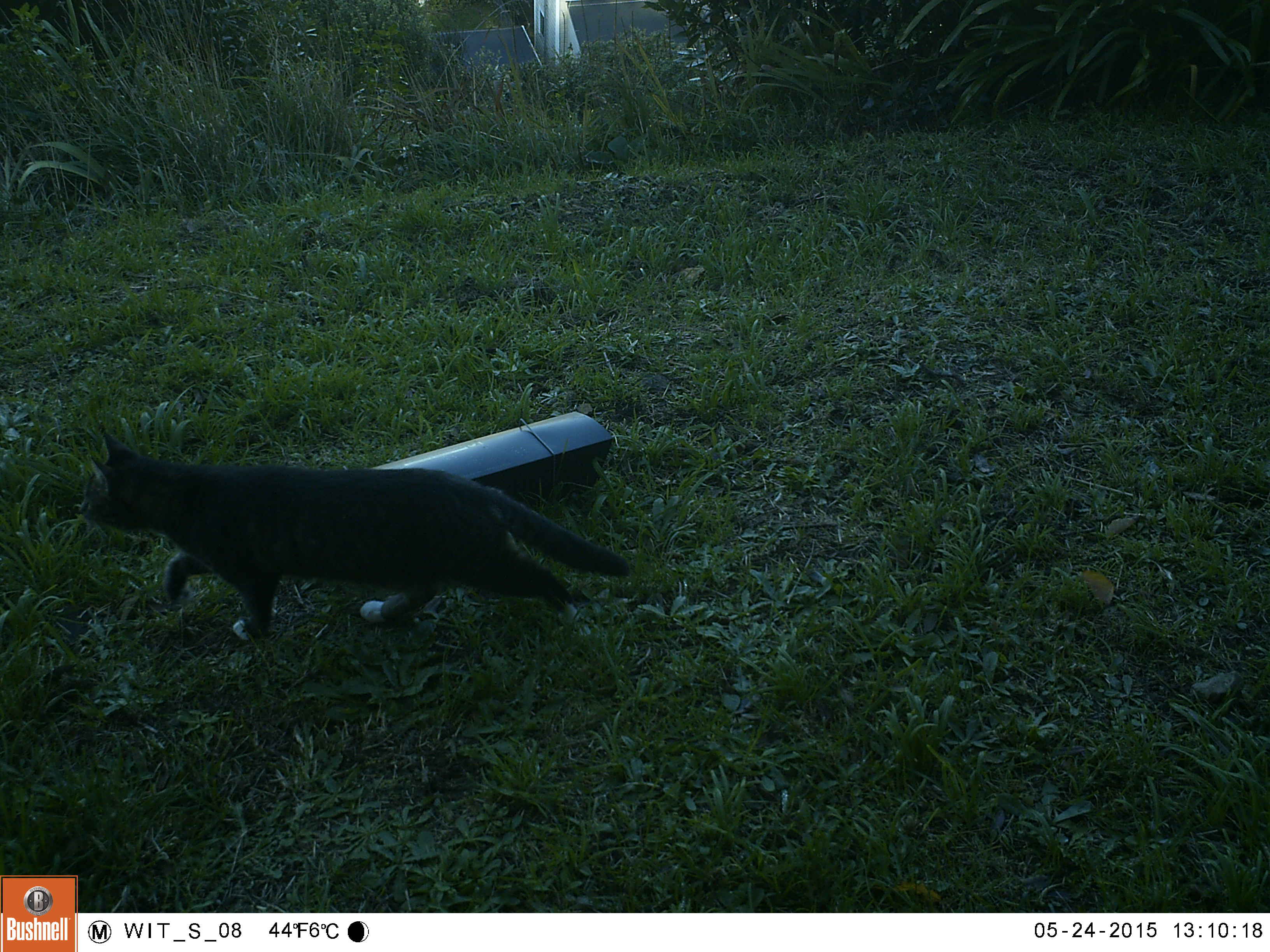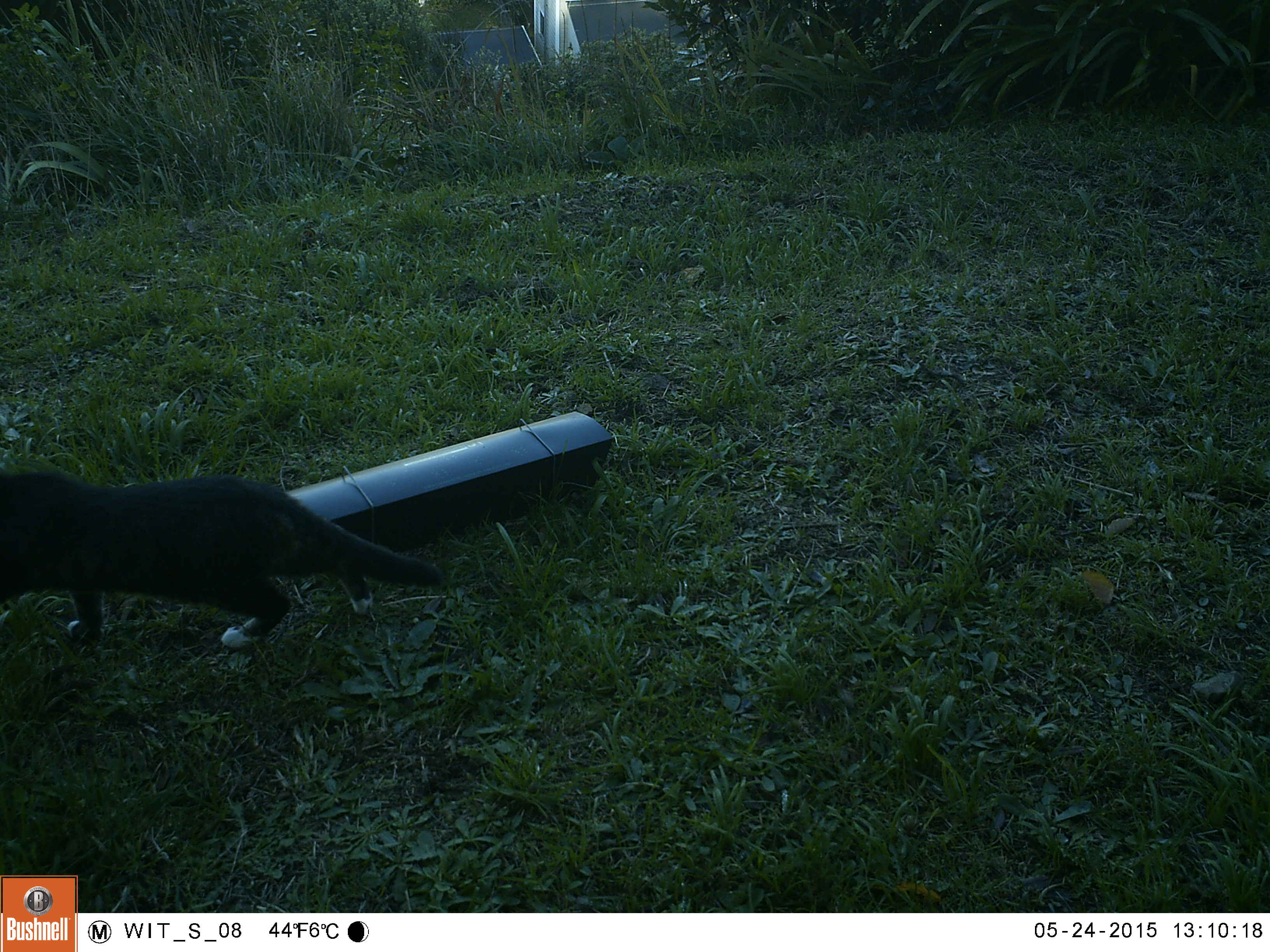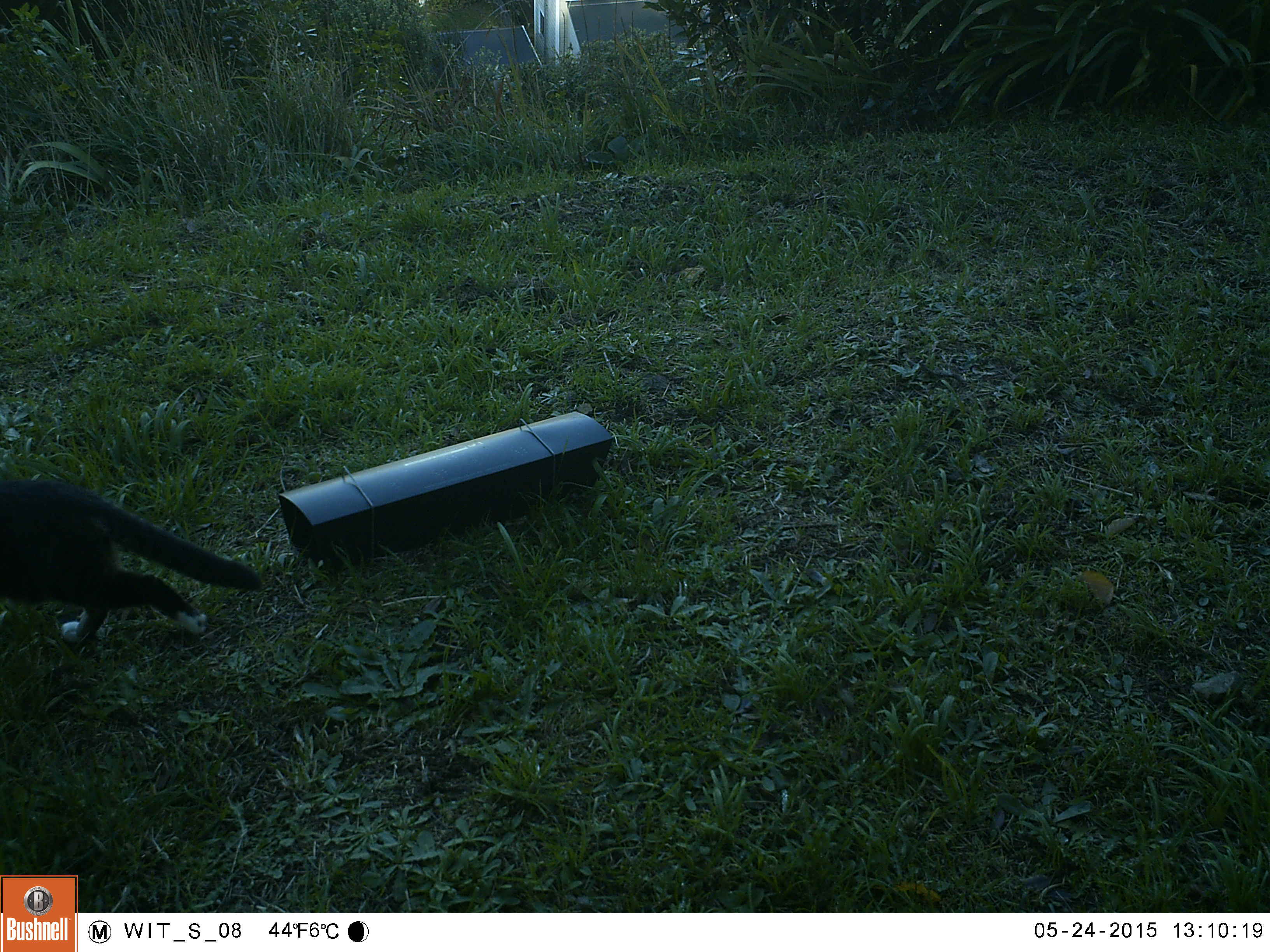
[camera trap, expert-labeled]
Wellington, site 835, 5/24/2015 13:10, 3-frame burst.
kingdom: Animalia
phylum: Chordata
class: Mammalia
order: Carnivora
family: Felidae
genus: Felis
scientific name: Felis catus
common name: cat